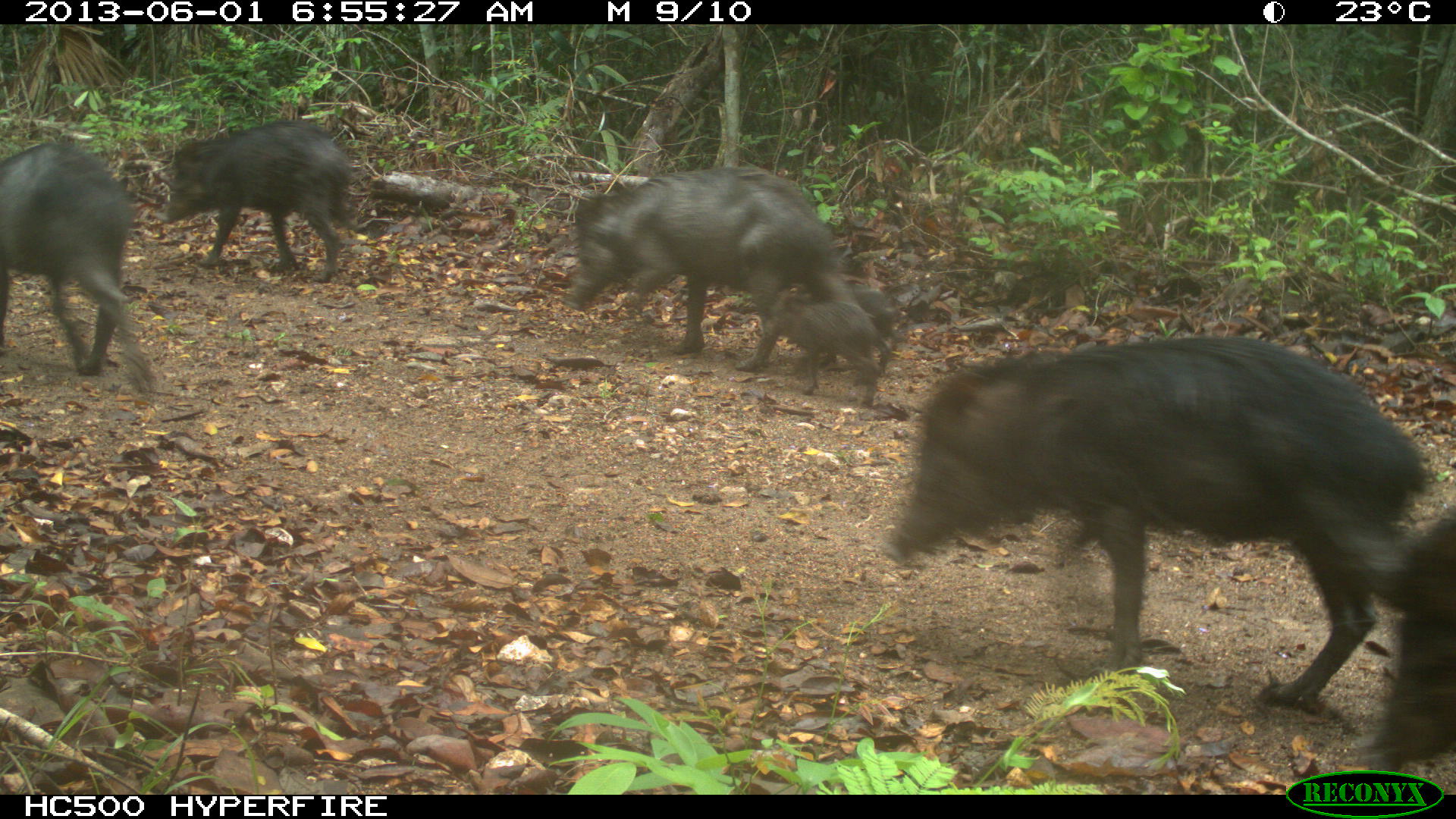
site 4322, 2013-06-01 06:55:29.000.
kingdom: Animalia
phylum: Chordata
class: Mammalia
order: Artiodactyla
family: Tayassuidae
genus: Tayassu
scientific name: Tayassu pecari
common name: white-lipped peccary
Tayassu pecari (white-lipped peccary), count 39.